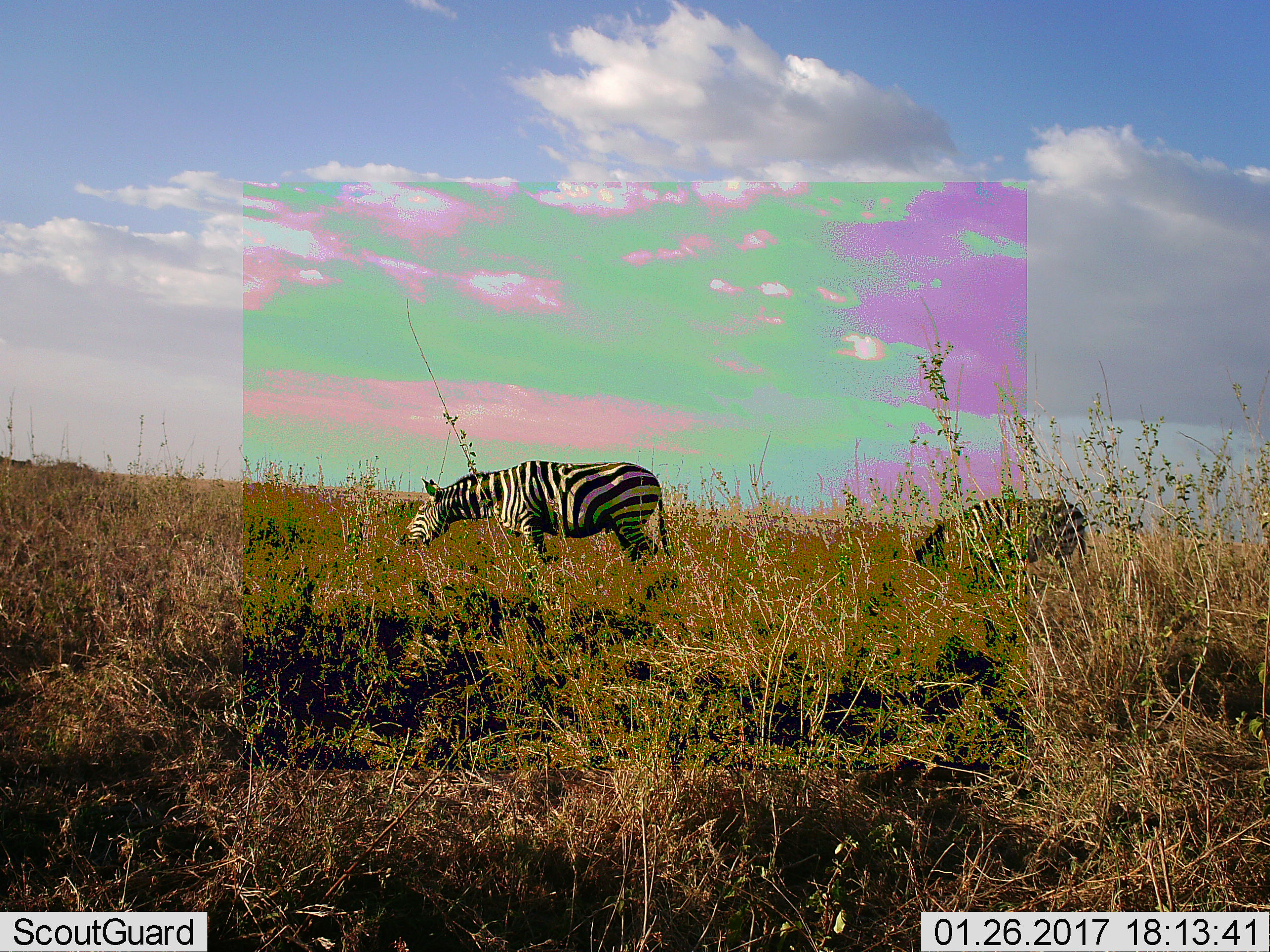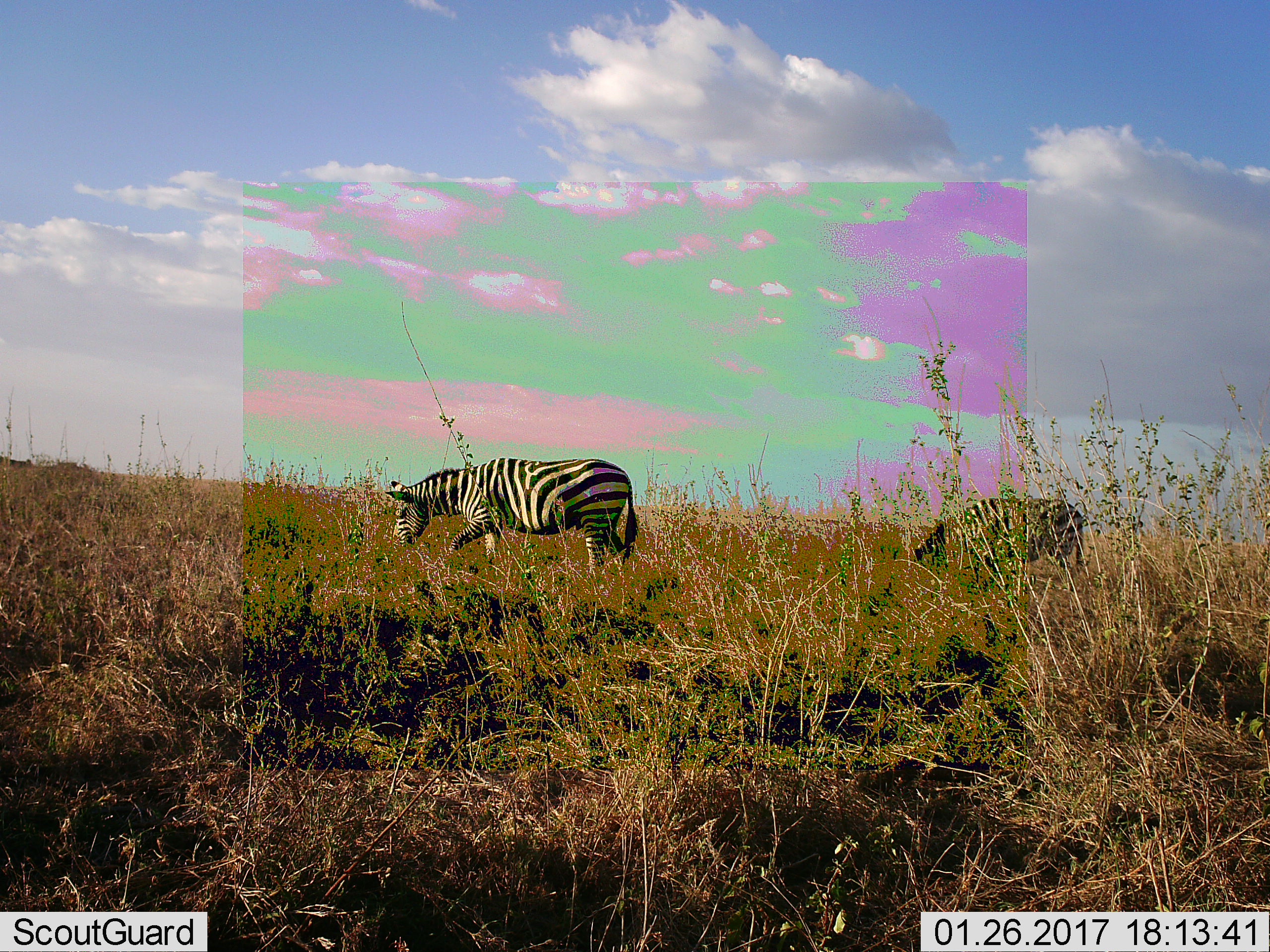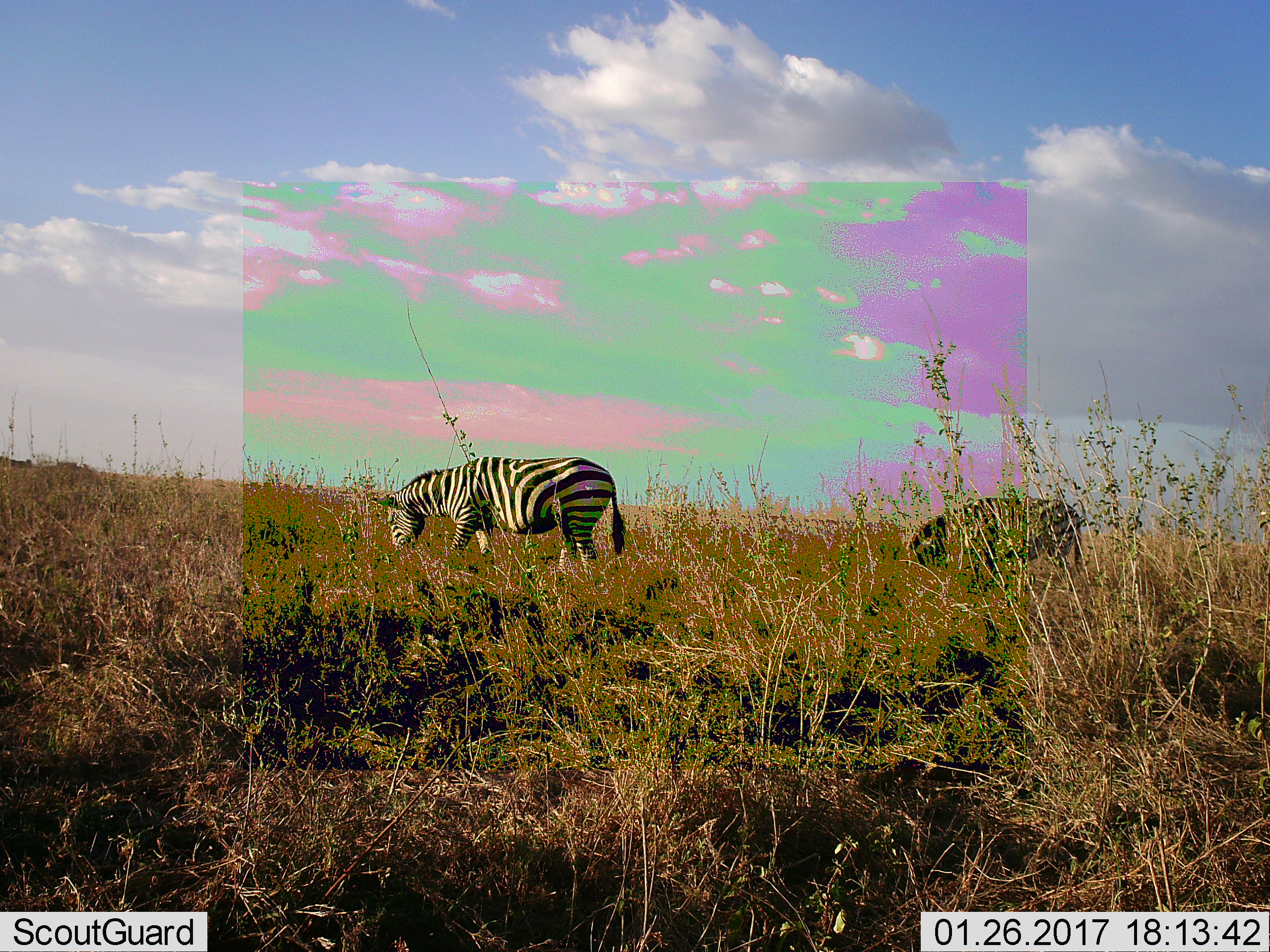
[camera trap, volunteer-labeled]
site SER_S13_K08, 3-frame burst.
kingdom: Animalia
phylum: Chordata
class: Mammalia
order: Perissodactyla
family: Equidae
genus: Equus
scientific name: Equus quagga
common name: plains zebra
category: zebraplains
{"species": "zebraplains (plains zebra) (Equus quagga)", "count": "2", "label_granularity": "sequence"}